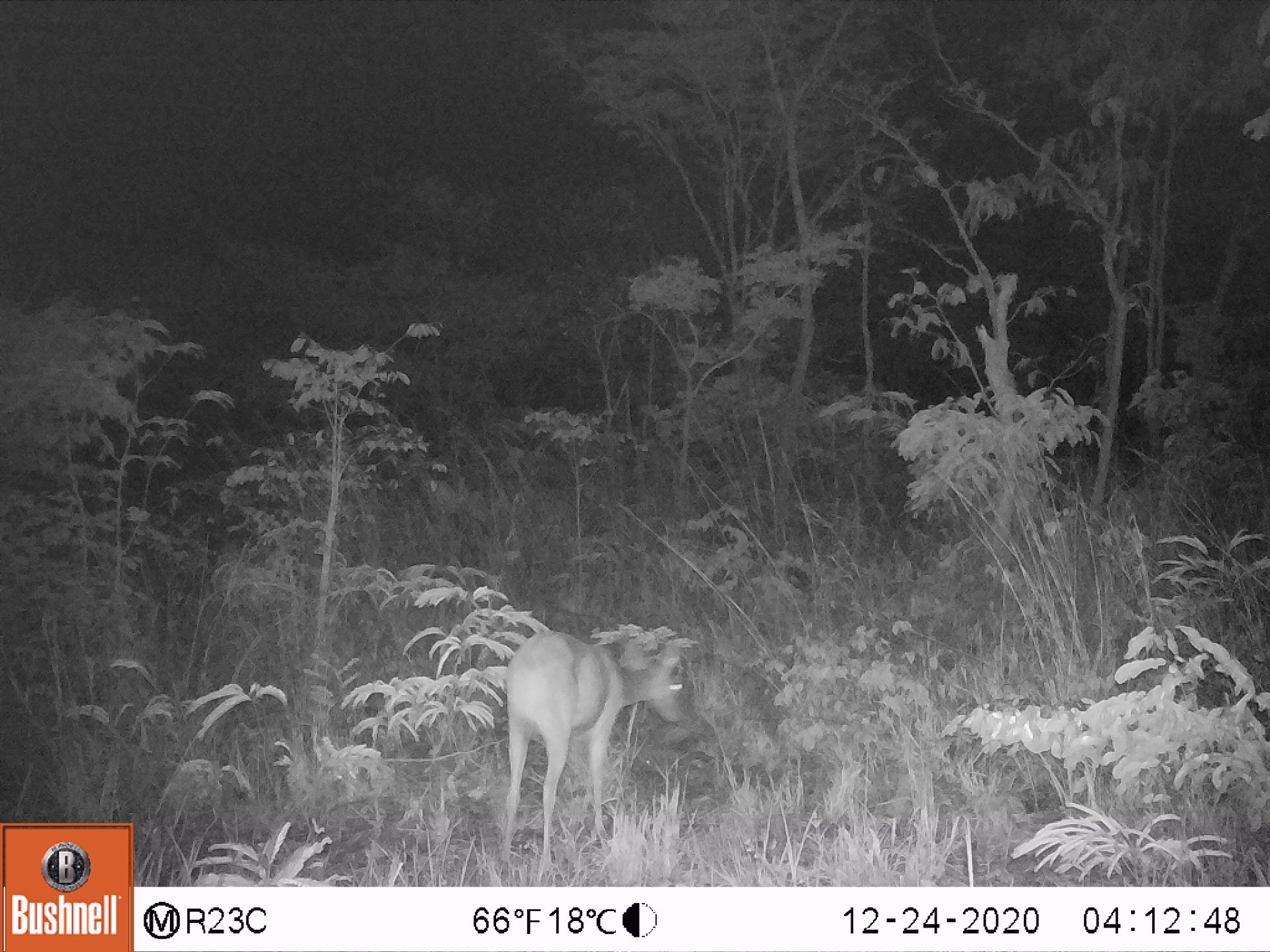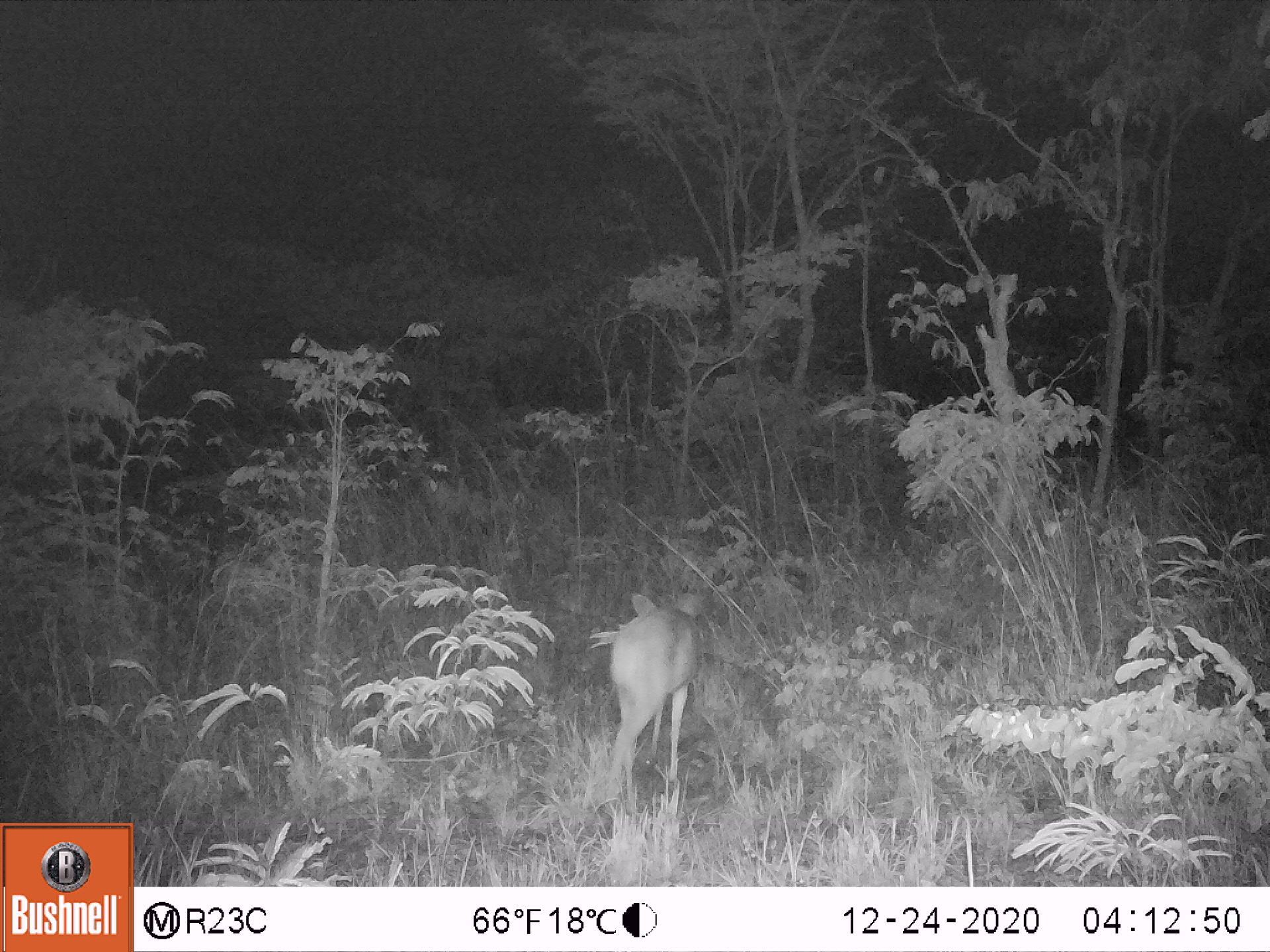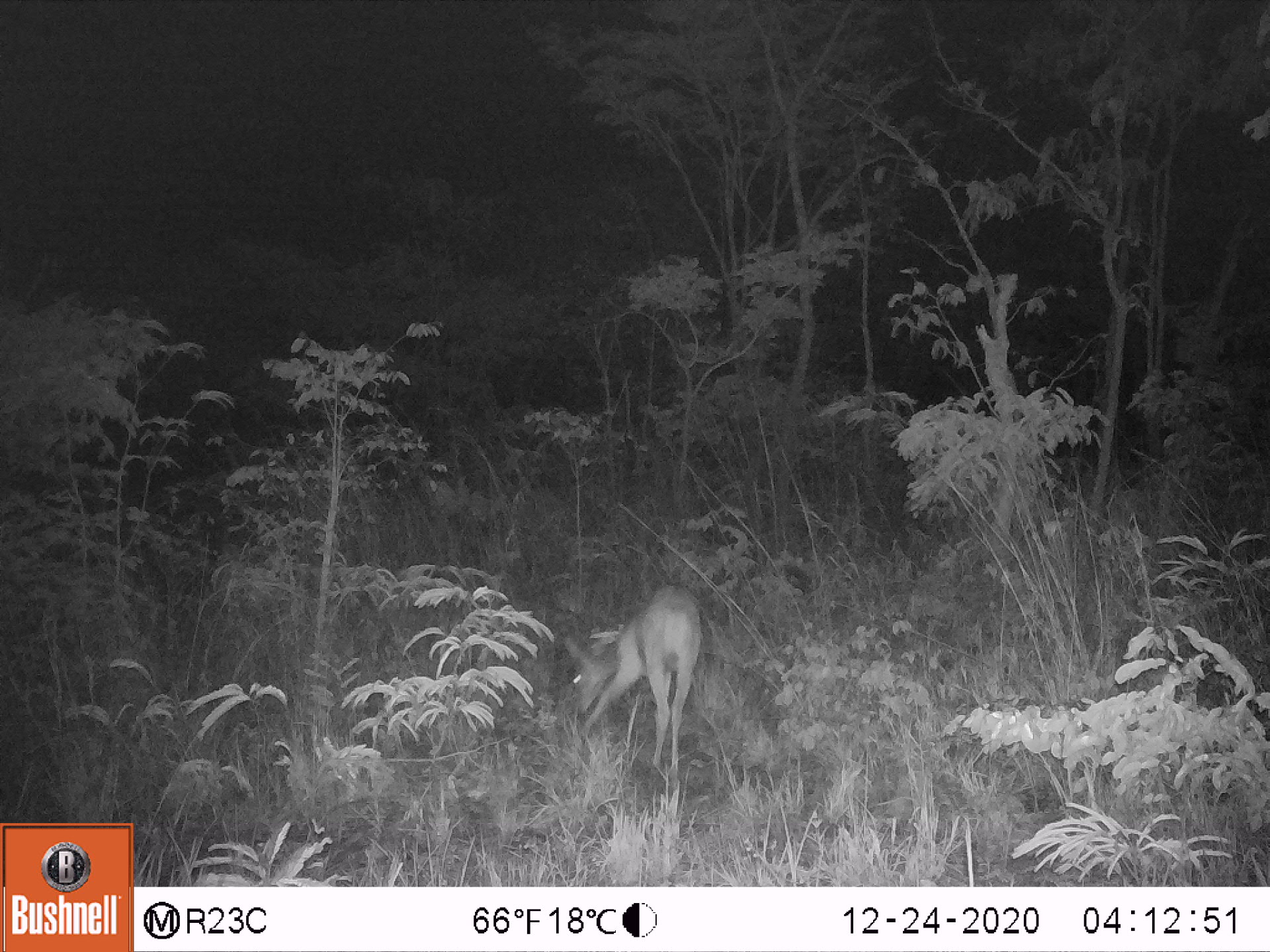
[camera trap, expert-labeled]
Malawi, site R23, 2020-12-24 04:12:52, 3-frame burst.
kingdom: Animalia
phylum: Chordata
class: Mammalia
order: Artiodactyla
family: Bovidae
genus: Sylvicapra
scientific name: Sylvicapra grimmia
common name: common duiker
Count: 1.